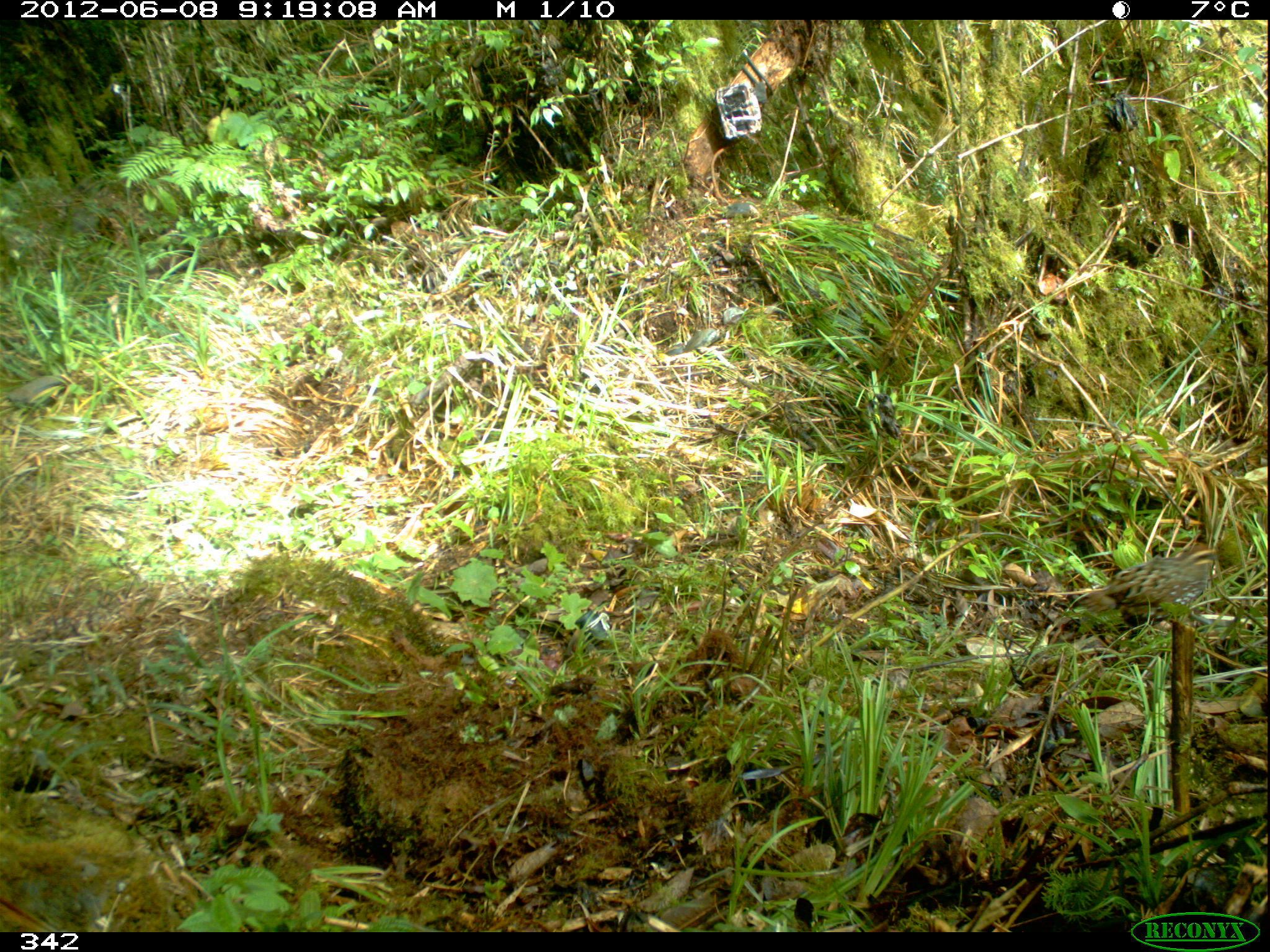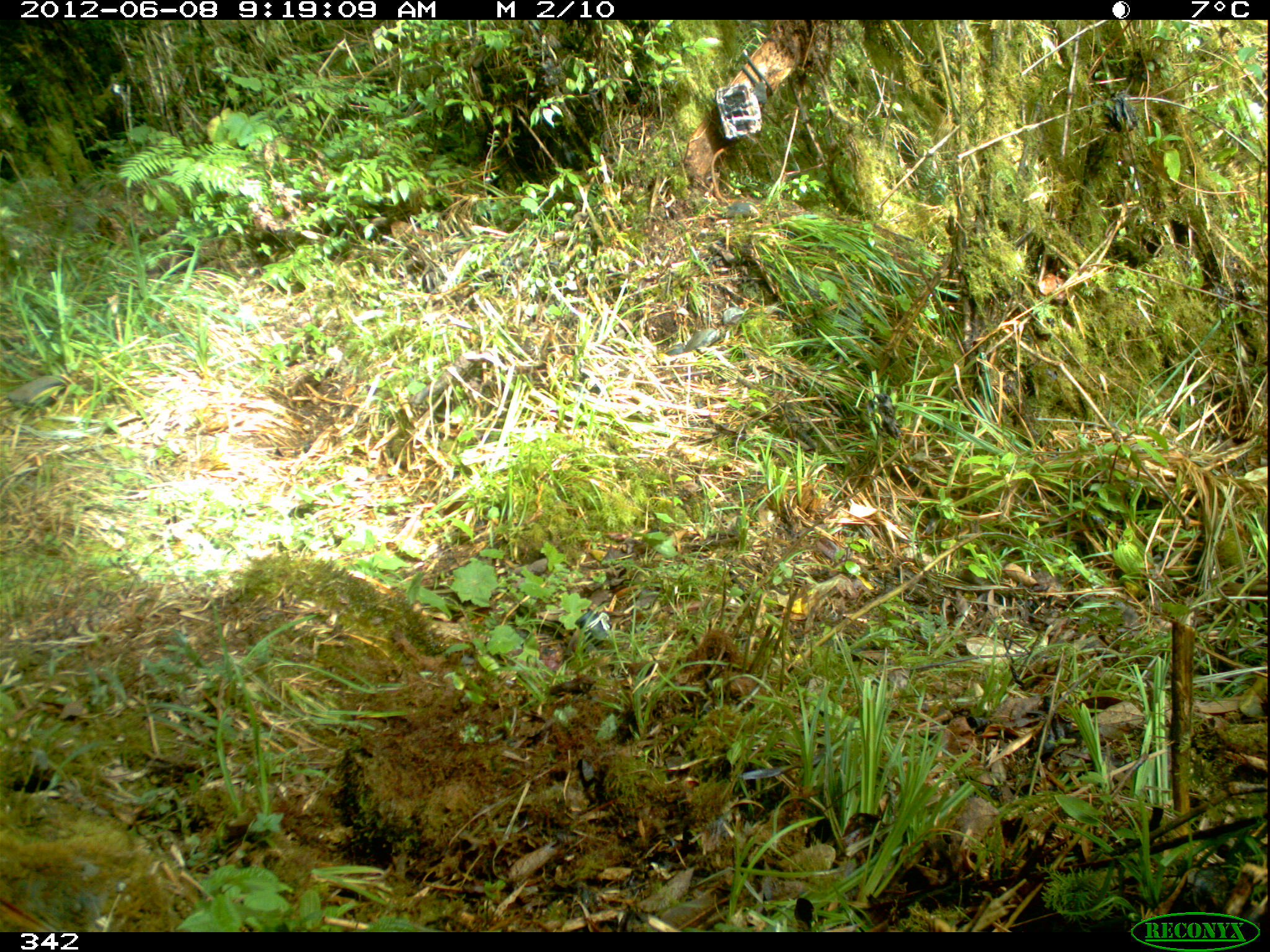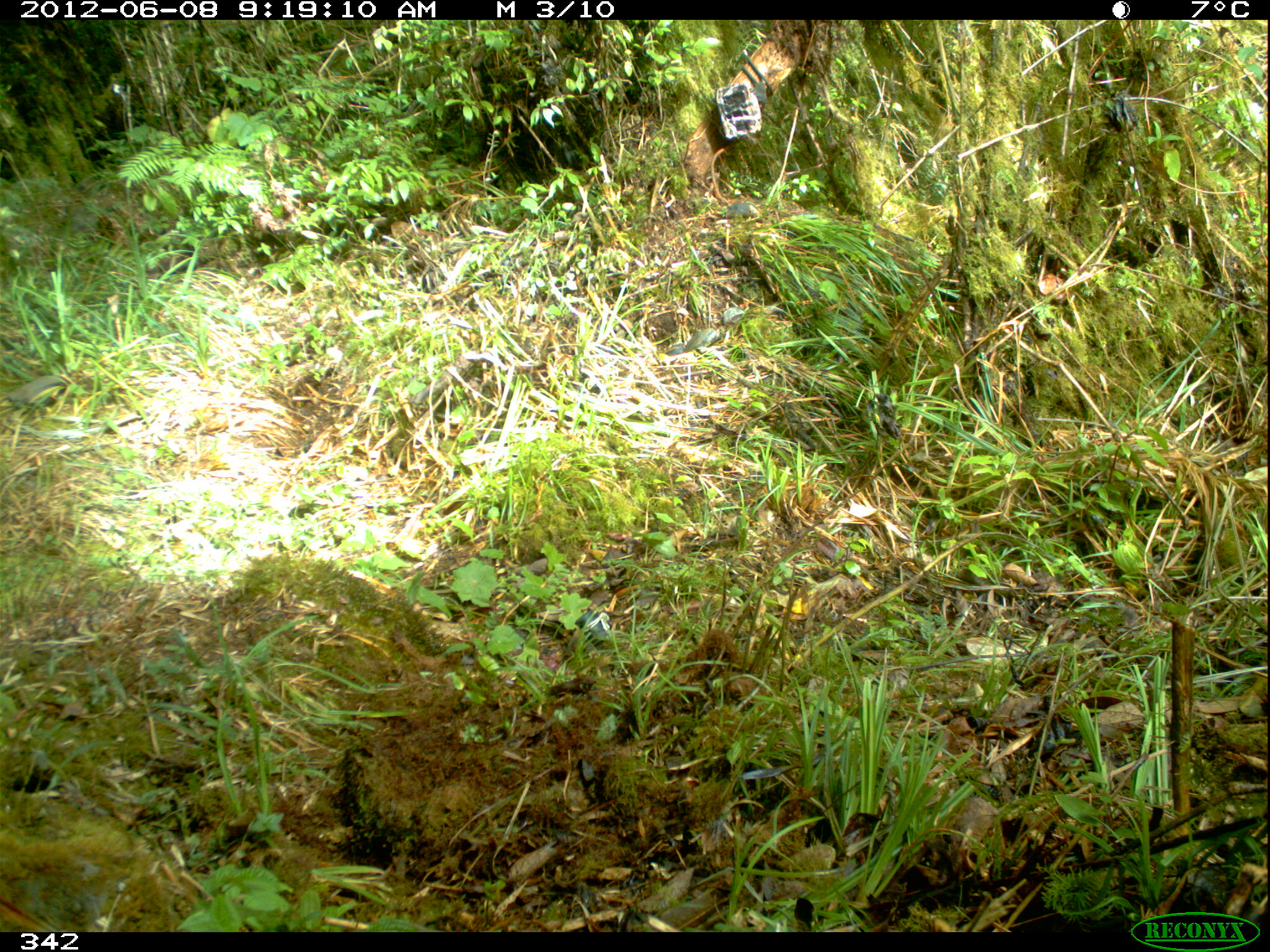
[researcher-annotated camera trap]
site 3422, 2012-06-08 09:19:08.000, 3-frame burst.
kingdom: Animalia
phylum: Chordata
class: Aves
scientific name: Aves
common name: bird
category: unknown bird